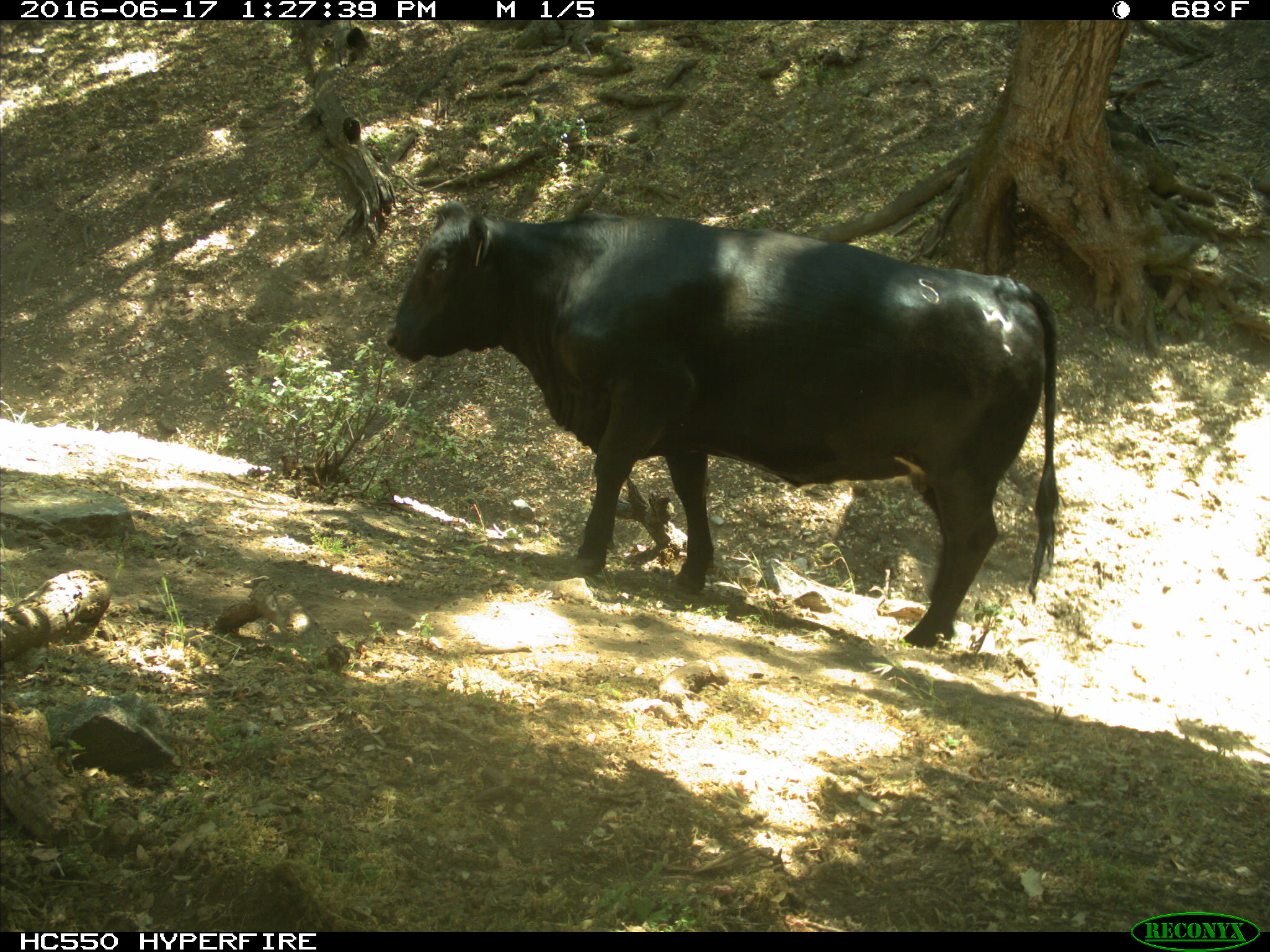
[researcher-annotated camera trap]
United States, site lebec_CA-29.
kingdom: Animalia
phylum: Chordata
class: Mammalia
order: Artiodactyla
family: Bovidae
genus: Bos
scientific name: Bos taurus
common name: domestic cow